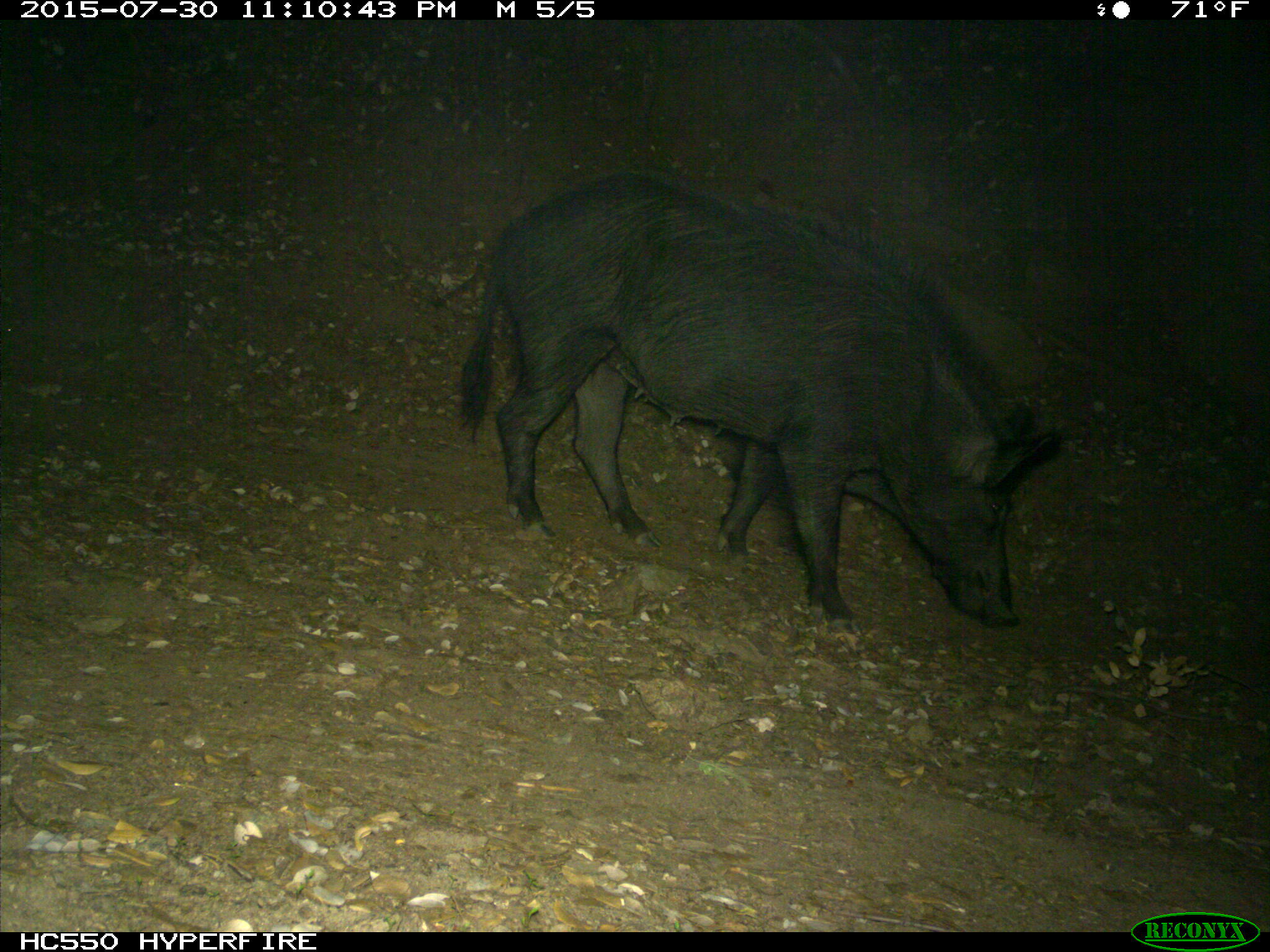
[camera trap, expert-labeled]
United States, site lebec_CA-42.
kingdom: Animalia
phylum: Chordata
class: Mammalia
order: Artiodactyla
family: Suidae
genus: Sus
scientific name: Sus scrofa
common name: wild boar